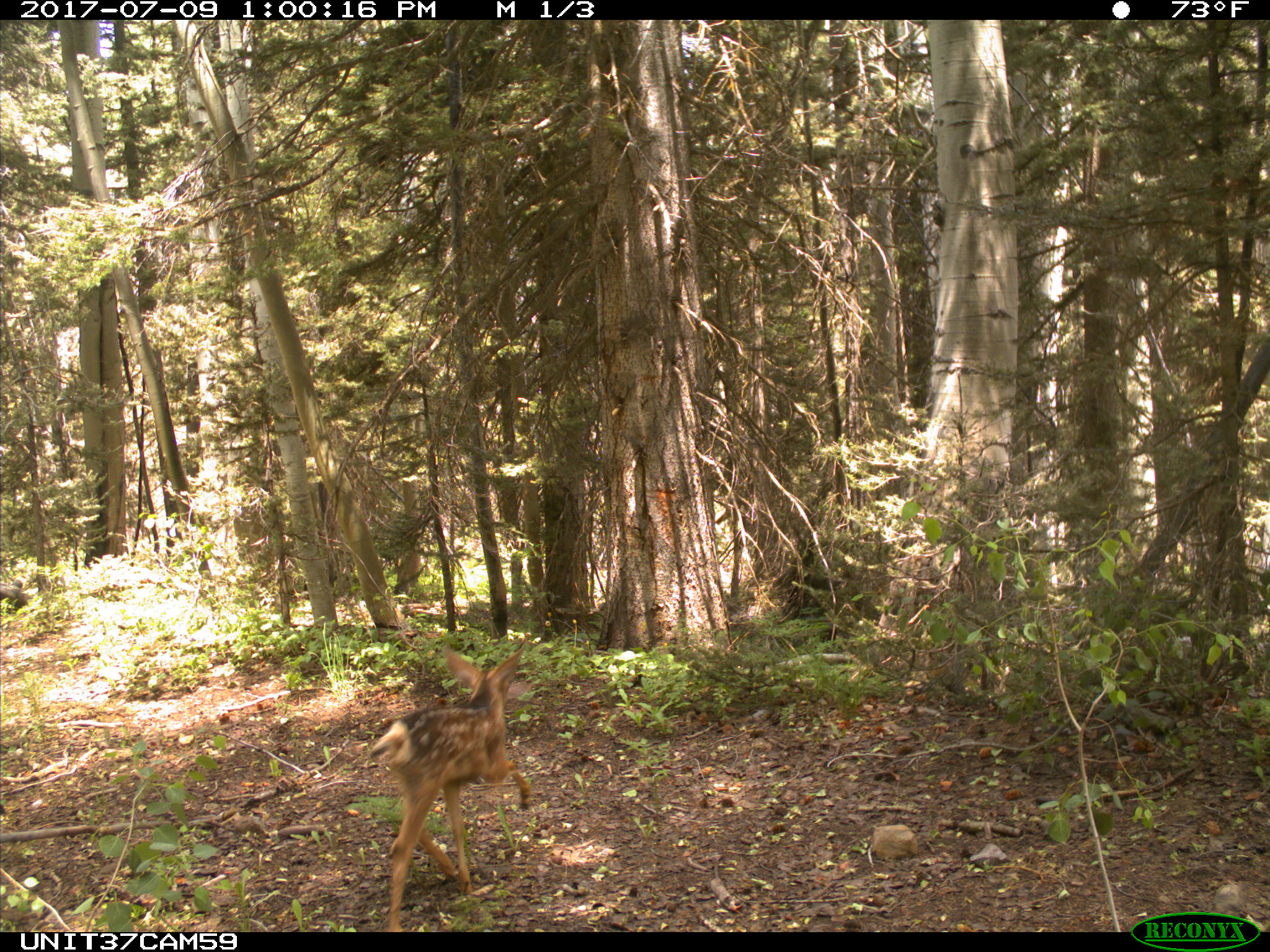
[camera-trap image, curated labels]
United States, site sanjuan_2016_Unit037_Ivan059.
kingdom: Animalia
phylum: Chordata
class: Mammalia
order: Artiodactyla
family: Cervidae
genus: Odocoileus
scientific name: Odocoileus hemionus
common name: mule deer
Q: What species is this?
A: Odocoileus hemionus (mule deer).